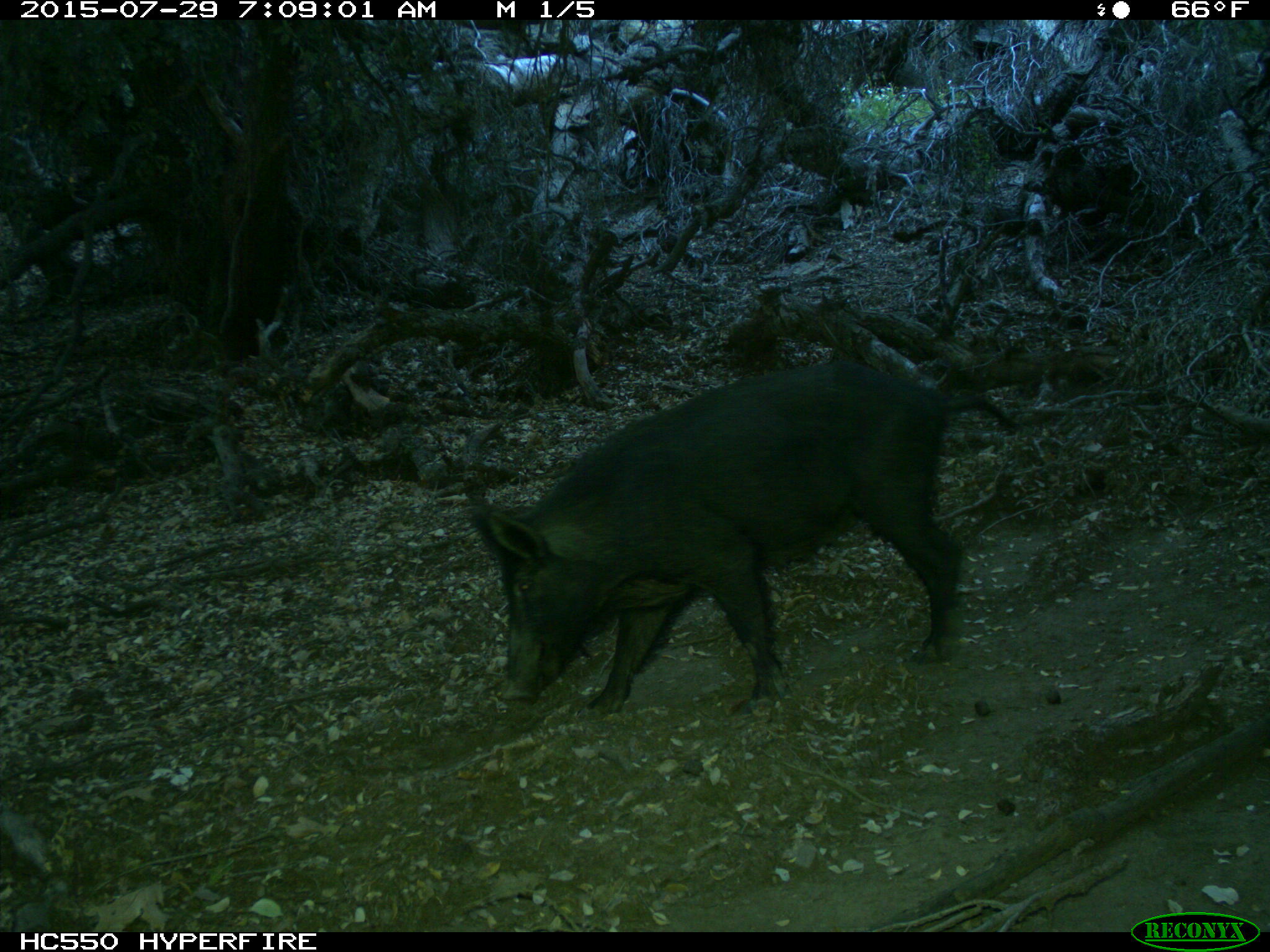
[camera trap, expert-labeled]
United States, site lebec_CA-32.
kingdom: Animalia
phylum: Chordata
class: Mammalia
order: Artiodactyla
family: Suidae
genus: Sus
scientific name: Sus scrofa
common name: wild boar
Sus scrofa (wild boar).